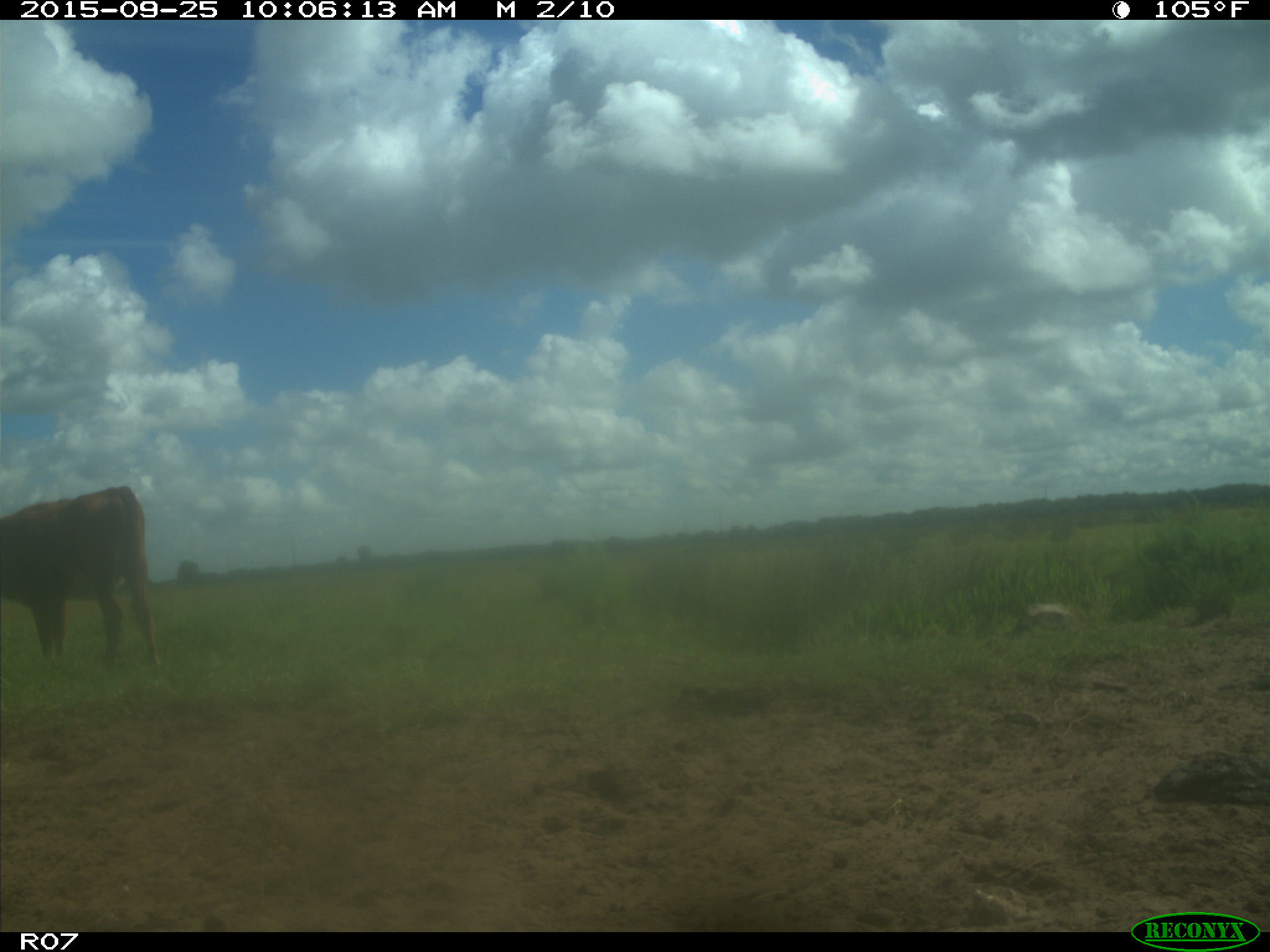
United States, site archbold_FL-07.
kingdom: Animalia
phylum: Chordata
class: Mammalia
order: Artiodactyla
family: Bovidae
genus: Bos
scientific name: Bos taurus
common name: domestic cow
Bos taurus (domestic cow).